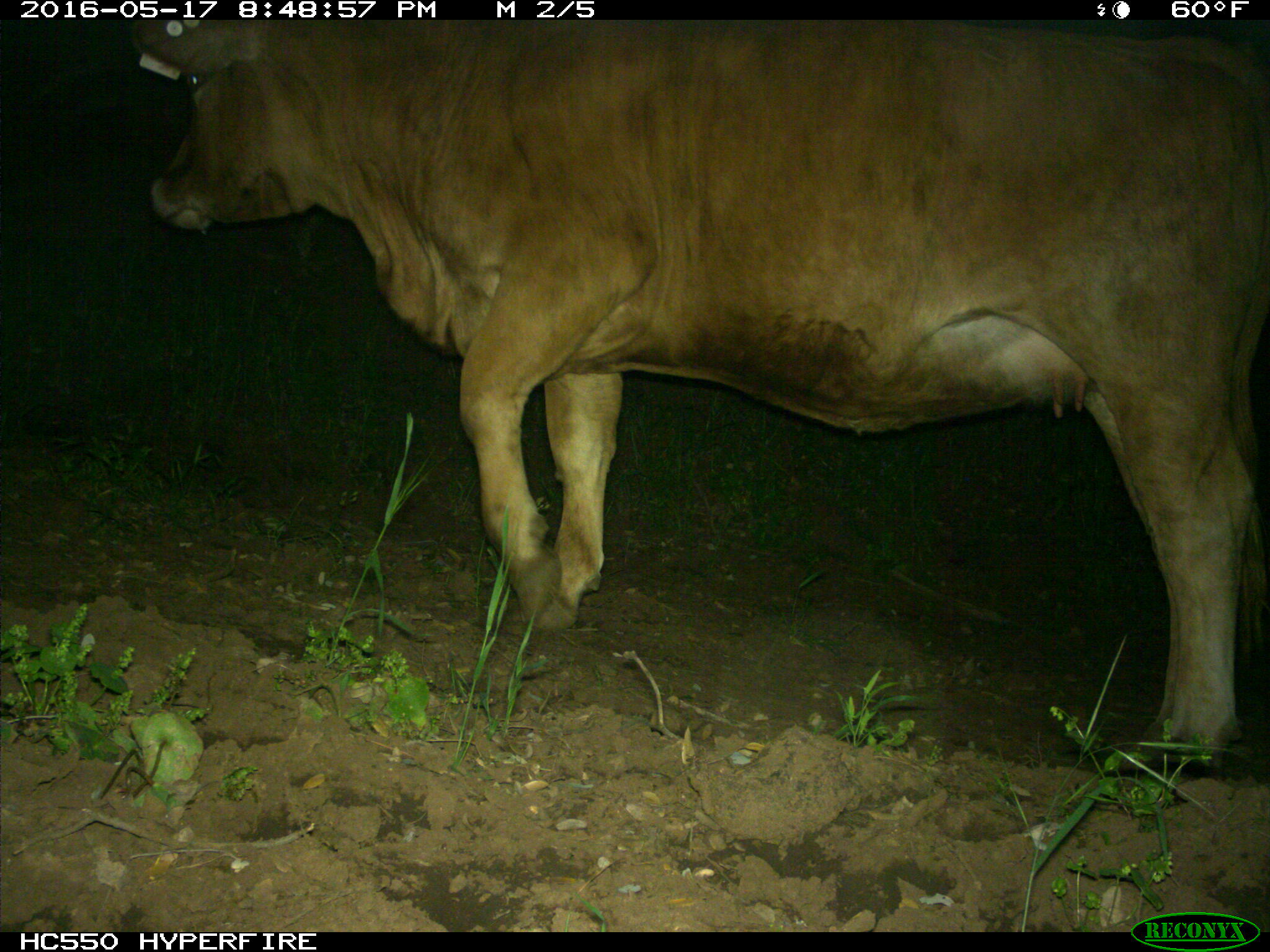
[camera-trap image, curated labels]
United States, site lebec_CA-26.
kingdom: Animalia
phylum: Chordata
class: Mammalia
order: Artiodactyla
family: Bovidae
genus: Bos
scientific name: Bos taurus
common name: domestic cow